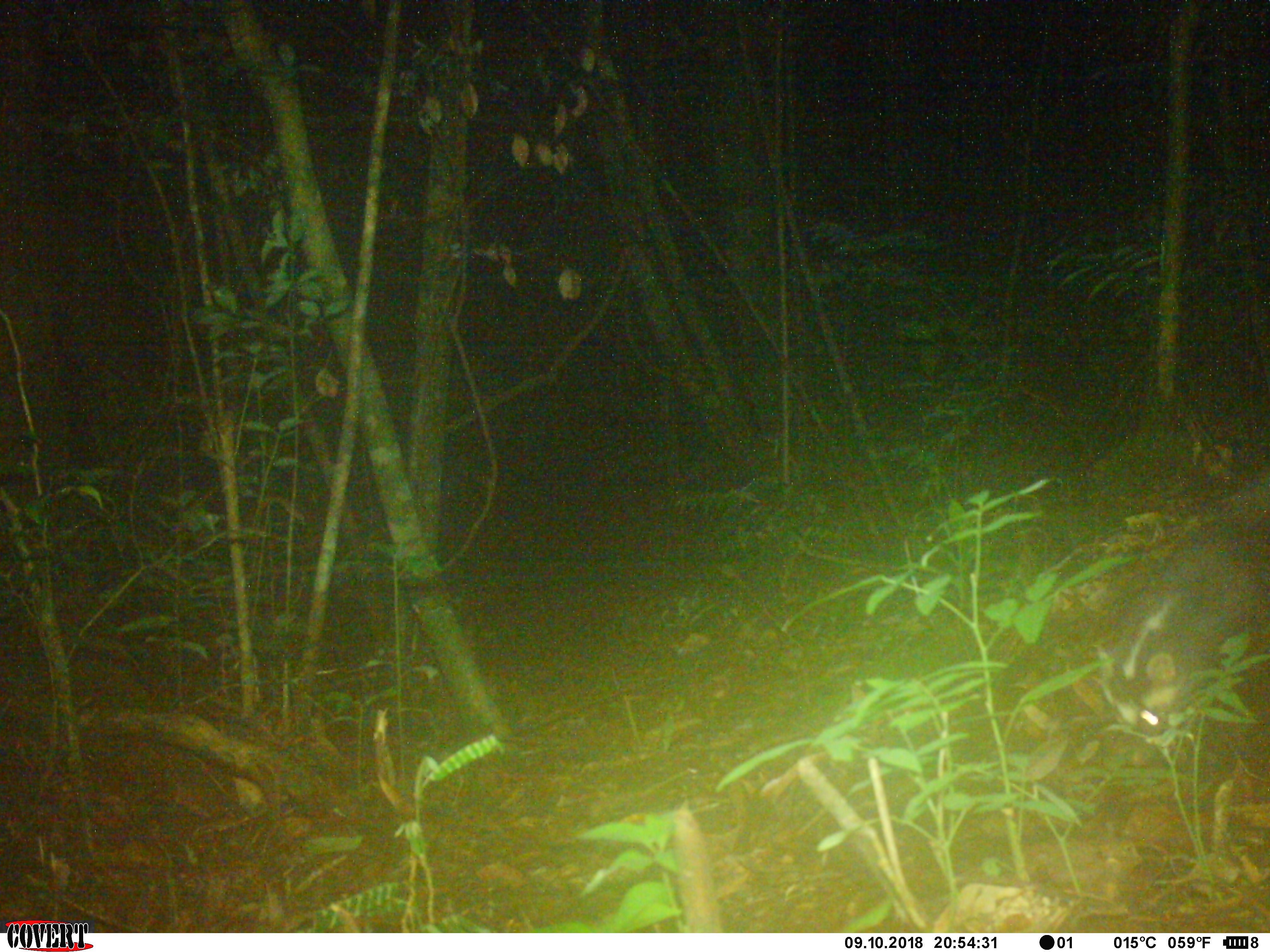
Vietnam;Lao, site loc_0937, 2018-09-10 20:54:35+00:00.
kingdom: Animalia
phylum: Chordata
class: Mammalia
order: Carnivora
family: Mustelidae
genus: Melogale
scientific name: Melogale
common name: ferret badger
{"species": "ferret badger (Melogale)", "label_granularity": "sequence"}